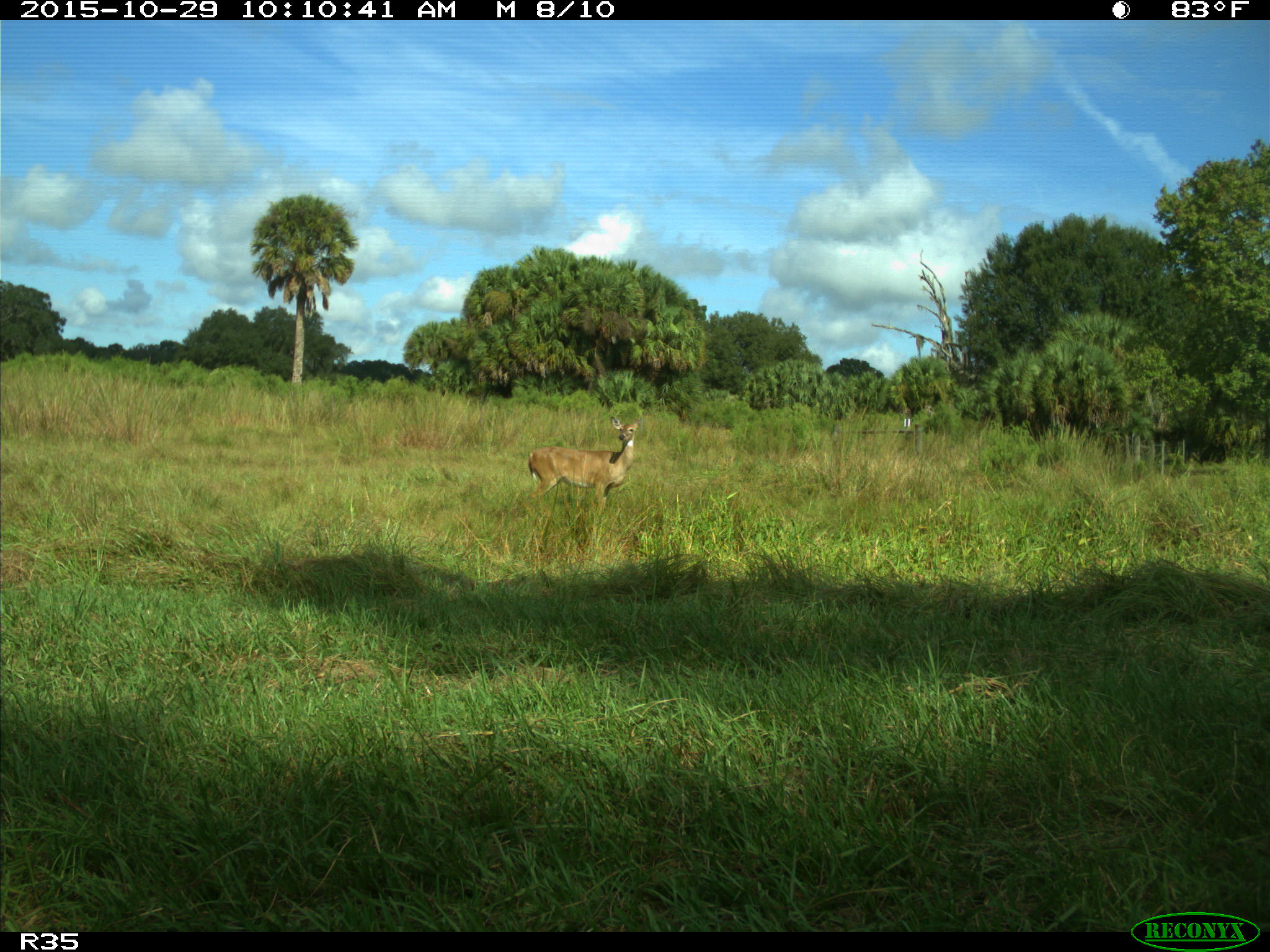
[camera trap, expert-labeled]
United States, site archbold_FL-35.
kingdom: Animalia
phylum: Chordata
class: Mammalia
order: Artiodactyla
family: Cervidae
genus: Odocoileus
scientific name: Odocoileus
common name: deer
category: unidentified deer